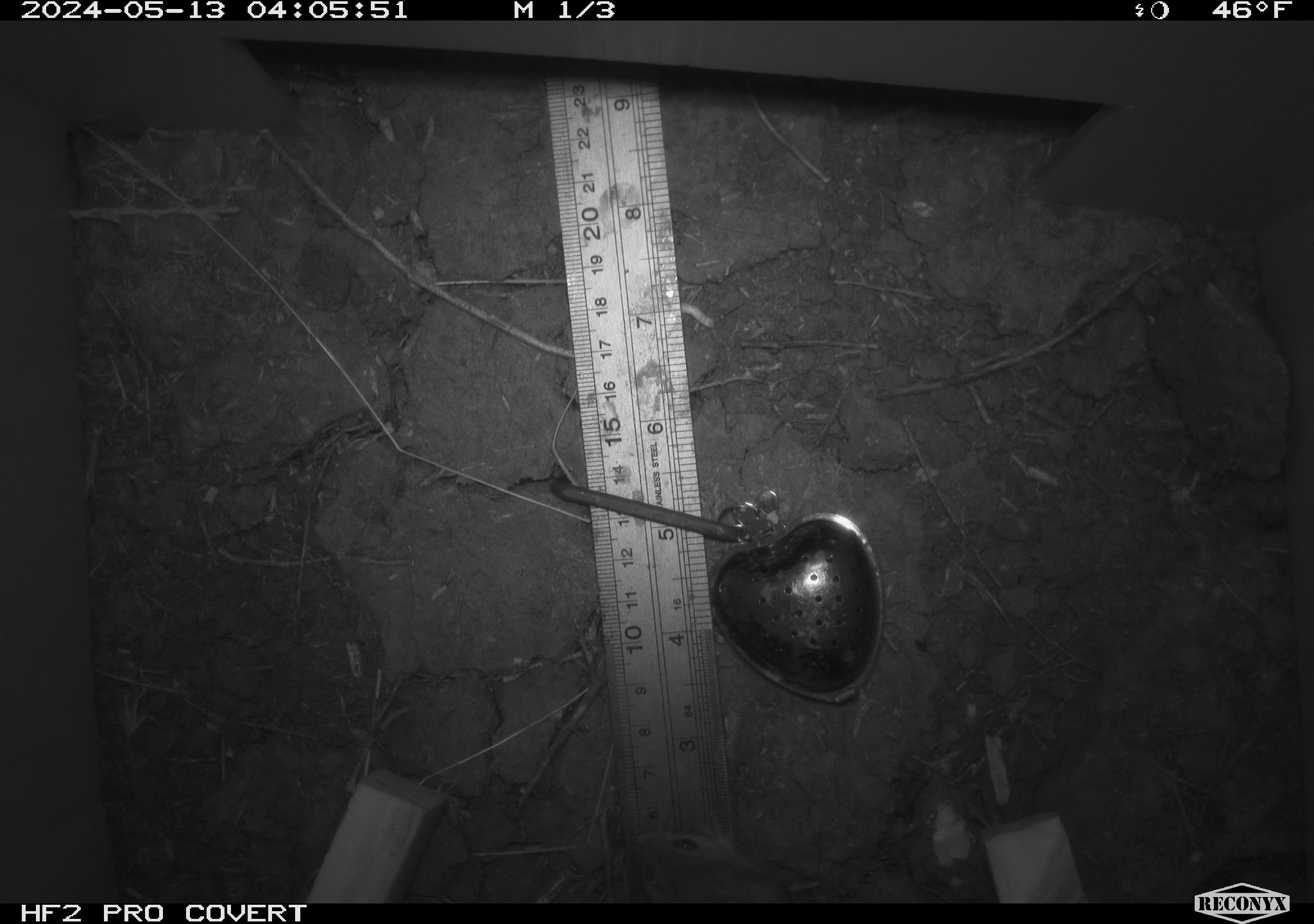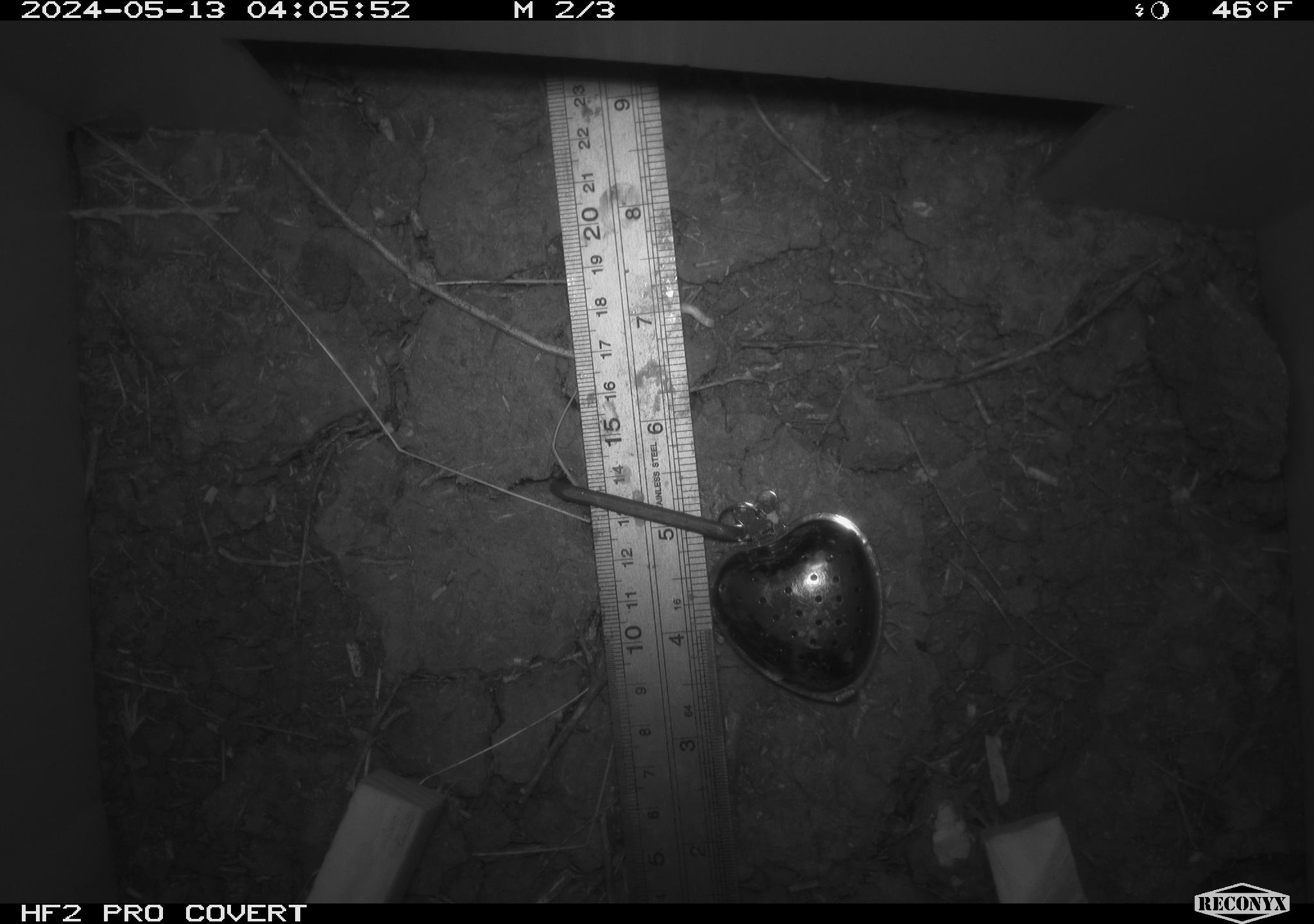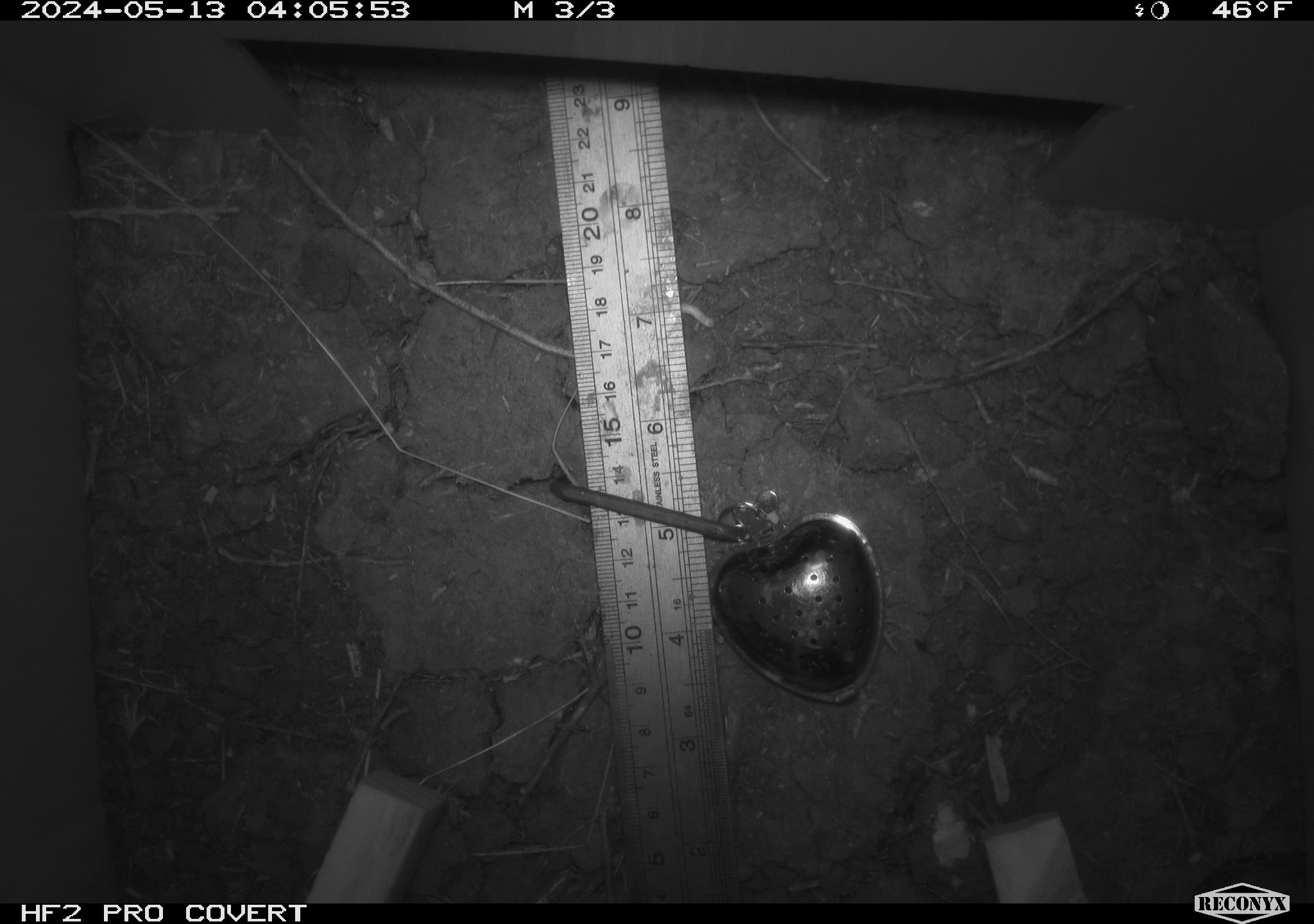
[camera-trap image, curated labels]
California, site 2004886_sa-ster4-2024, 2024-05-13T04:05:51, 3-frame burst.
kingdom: Animalia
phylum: Chordata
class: Mammalia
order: Rodentia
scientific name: Rodentia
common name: mouse species